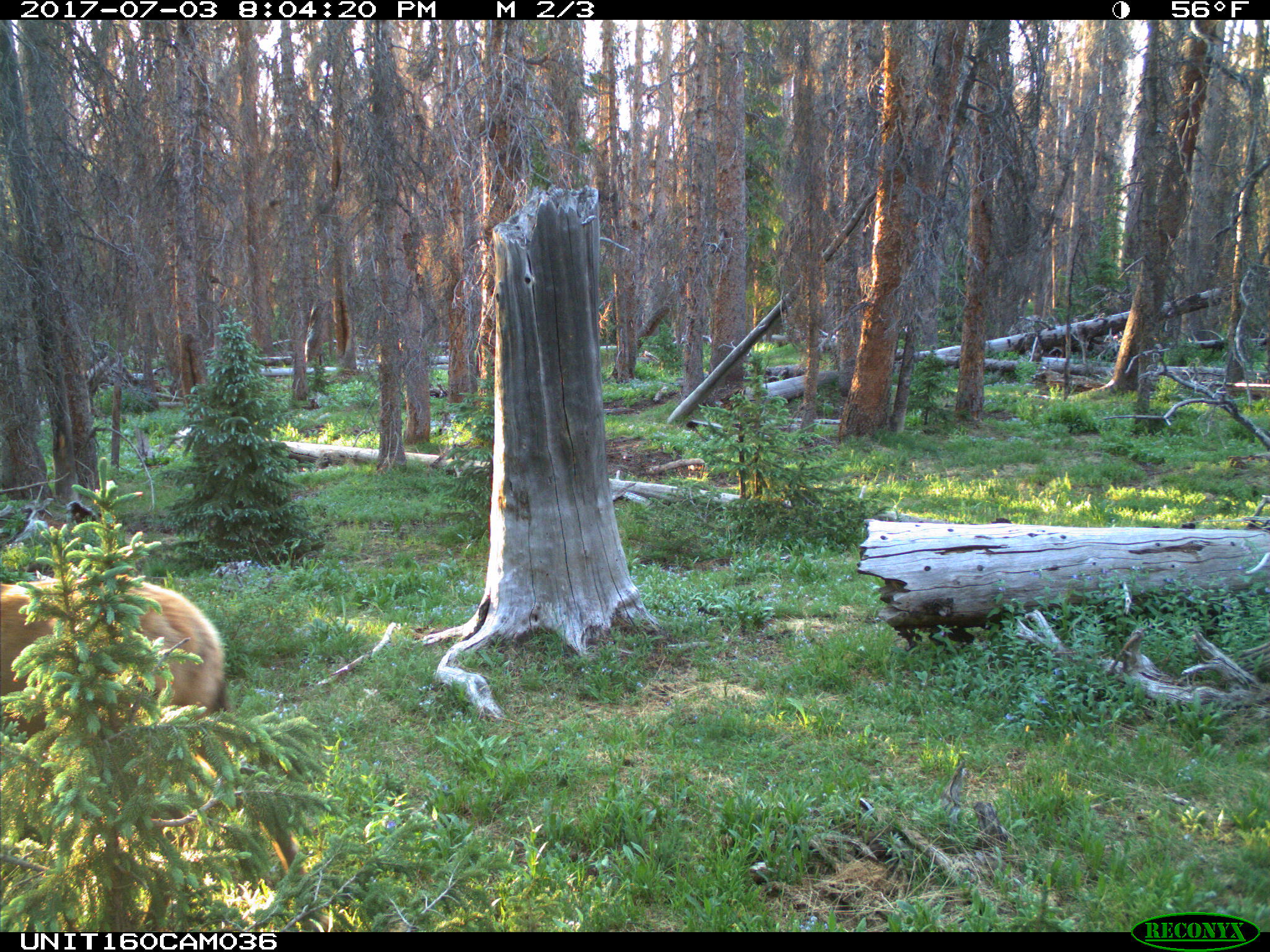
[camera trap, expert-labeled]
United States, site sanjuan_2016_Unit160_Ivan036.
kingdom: Animalia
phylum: Chordata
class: Mammalia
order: Artiodactyla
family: Cervidae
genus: Cervus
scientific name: Cervus elaphus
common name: red deer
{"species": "Cervus elaphus (red deer)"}